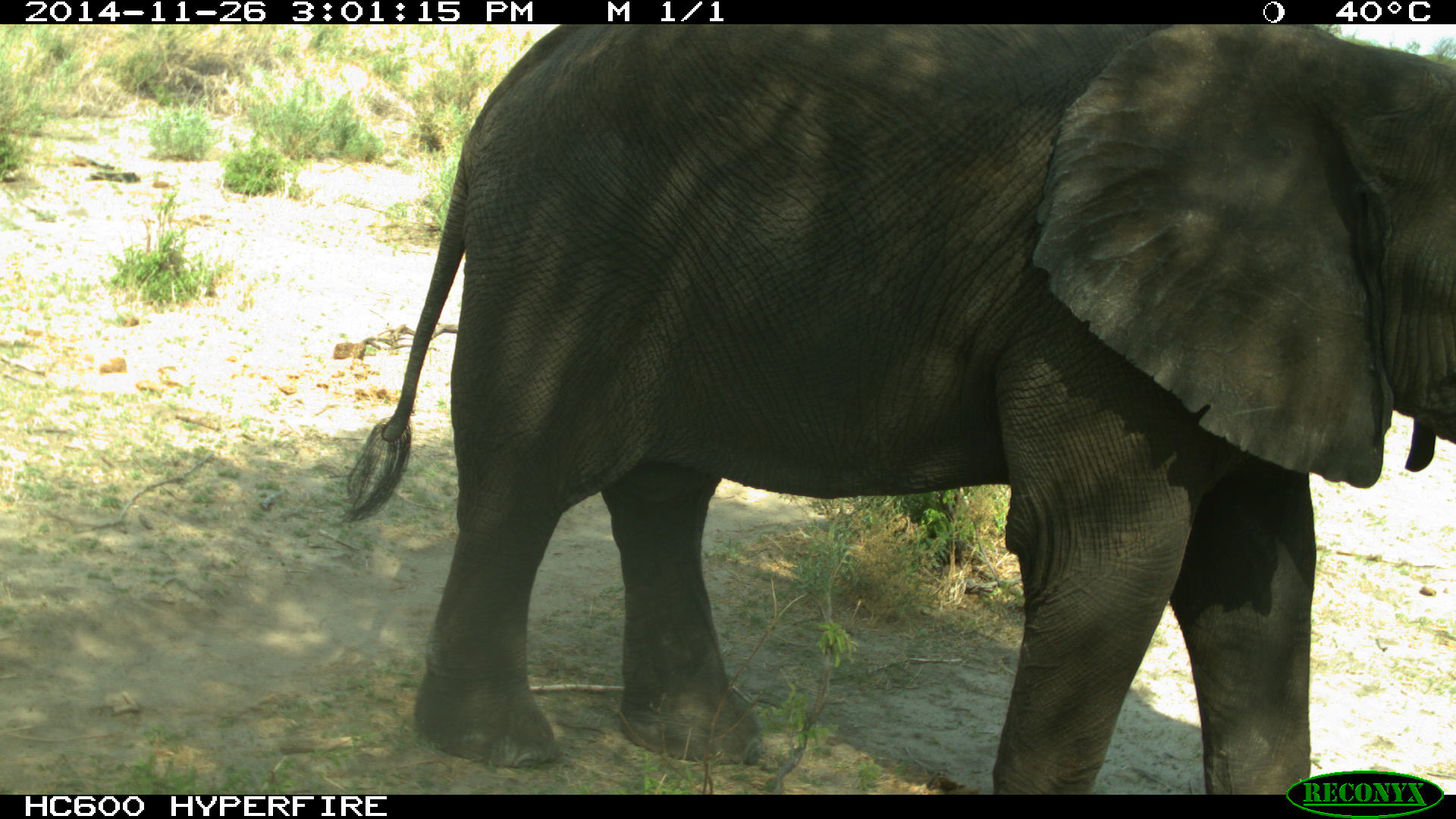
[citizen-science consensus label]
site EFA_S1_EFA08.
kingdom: Animalia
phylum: Chordata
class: Mammalia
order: Proboscidea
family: Elephantidae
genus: Loxodonta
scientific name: Loxodonta africana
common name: african bush elephant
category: elephant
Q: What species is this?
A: Elephant (african bush elephant) (Loxodonta africana).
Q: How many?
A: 1.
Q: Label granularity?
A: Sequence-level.